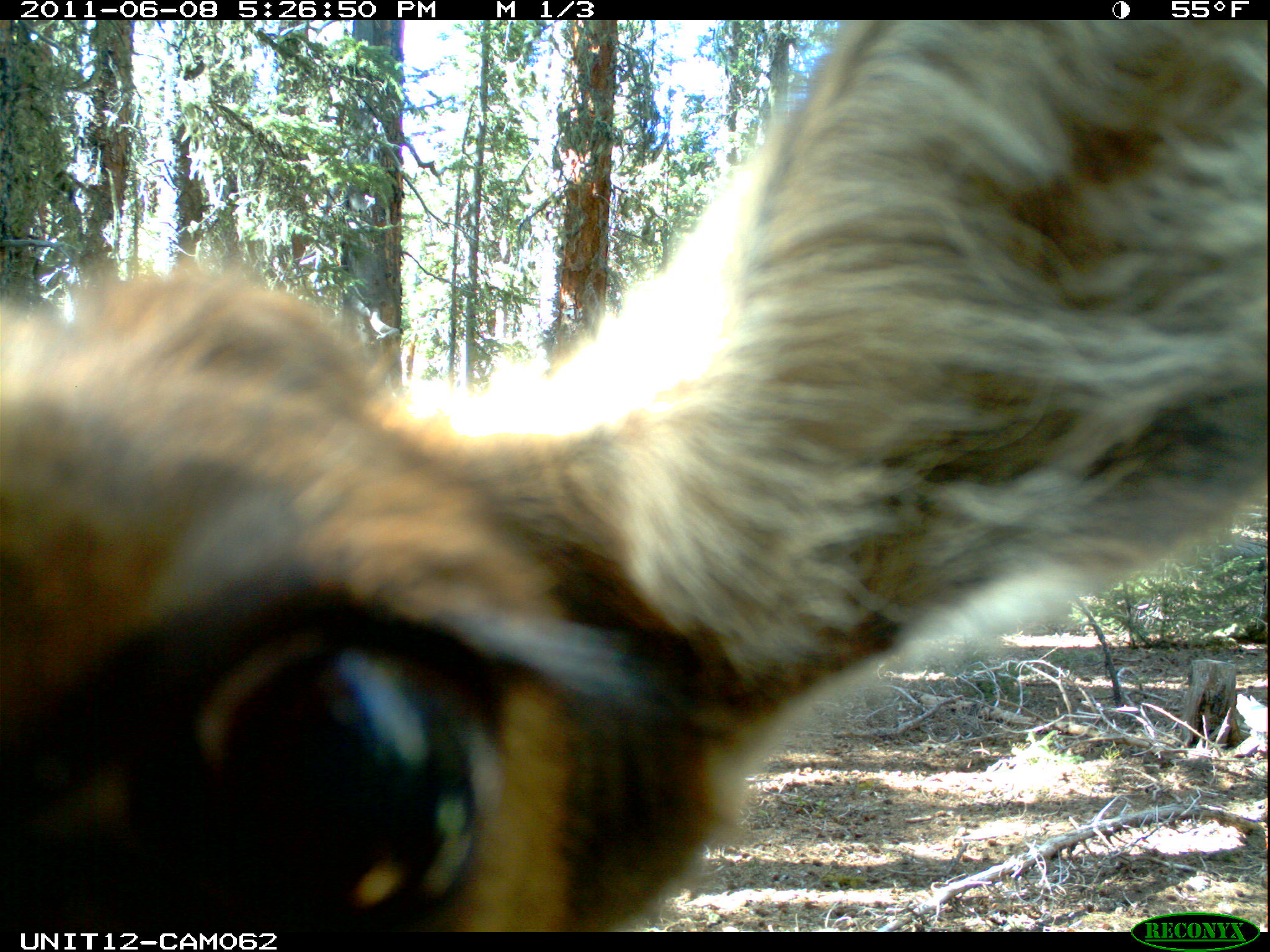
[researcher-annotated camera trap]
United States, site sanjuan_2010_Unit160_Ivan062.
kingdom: Animalia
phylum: Chordata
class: Mammalia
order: Artiodactyla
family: Cervidae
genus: Cervus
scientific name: Cervus elaphus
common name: red deer